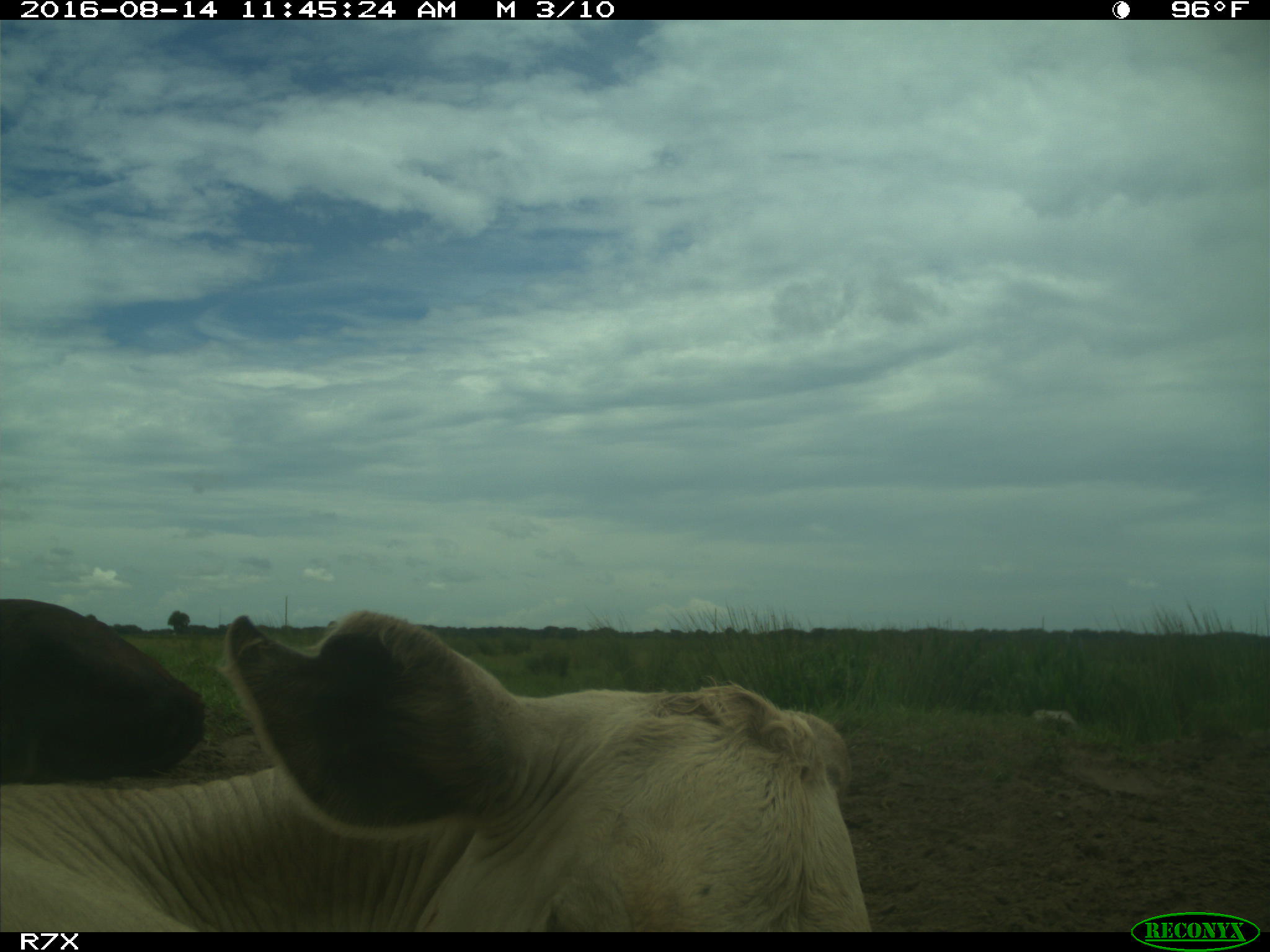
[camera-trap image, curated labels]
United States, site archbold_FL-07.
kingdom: Animalia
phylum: Chordata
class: Mammalia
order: Artiodactyla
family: Bovidae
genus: Bos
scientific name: Bos taurus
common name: domestic cow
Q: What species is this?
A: Bos taurus (domestic cow).